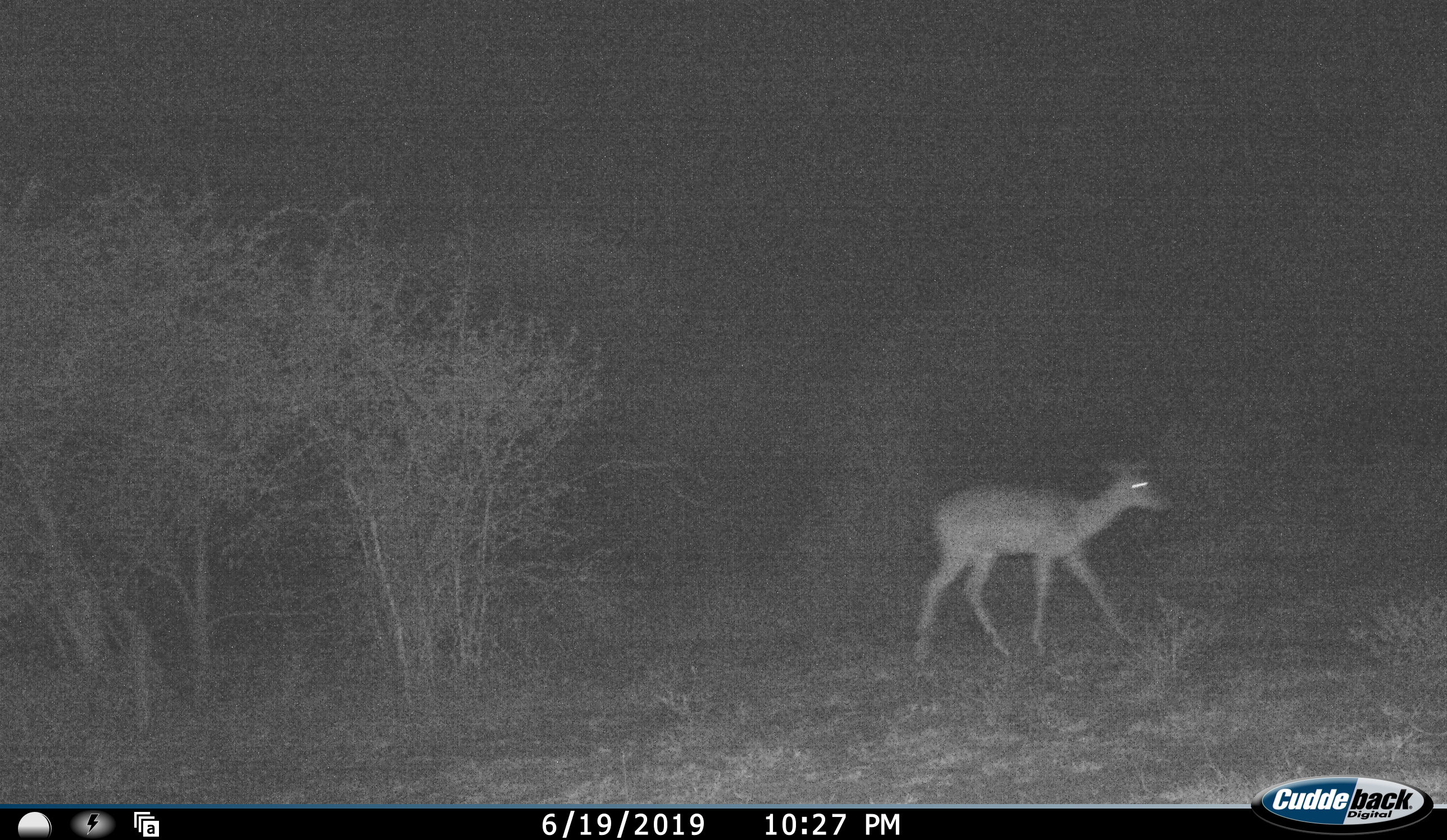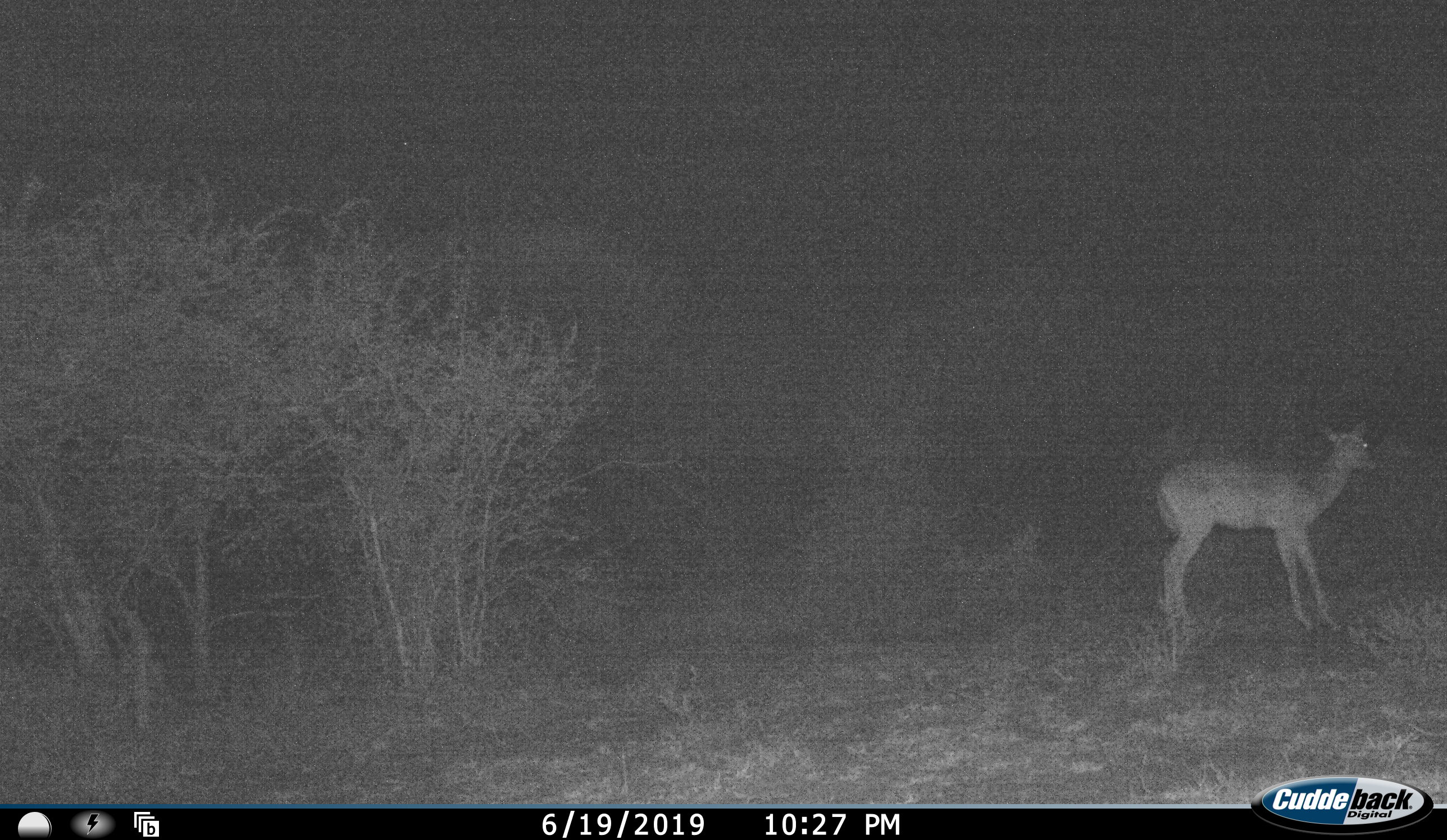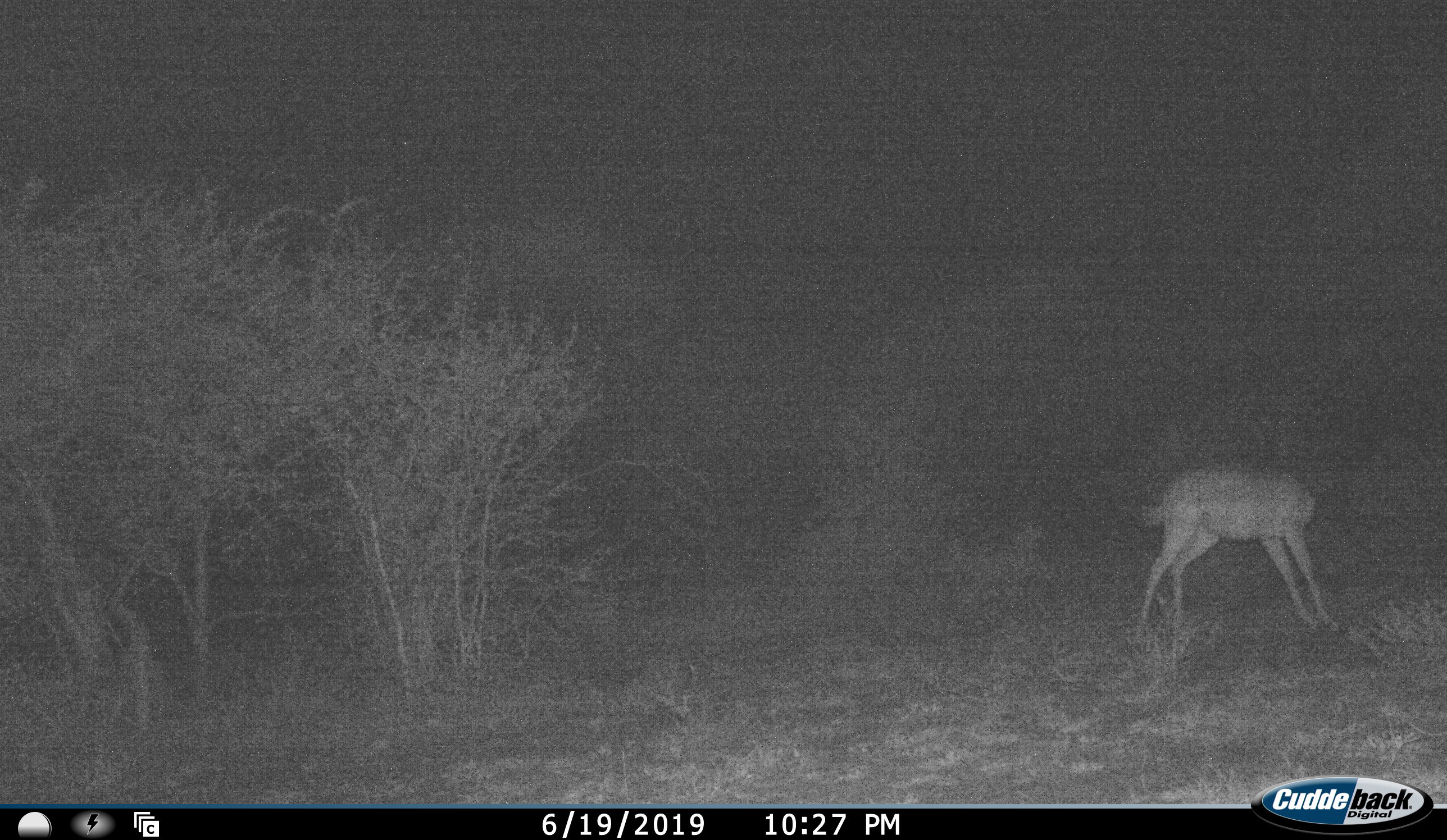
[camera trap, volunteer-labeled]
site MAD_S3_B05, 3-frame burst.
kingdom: Animalia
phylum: Chordata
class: Mammalia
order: Artiodactyla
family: Bovidae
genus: Aepyceros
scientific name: Aepyceros melampus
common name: impala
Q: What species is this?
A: Impala (Aepyceros melampus).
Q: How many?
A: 1.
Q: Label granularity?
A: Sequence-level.